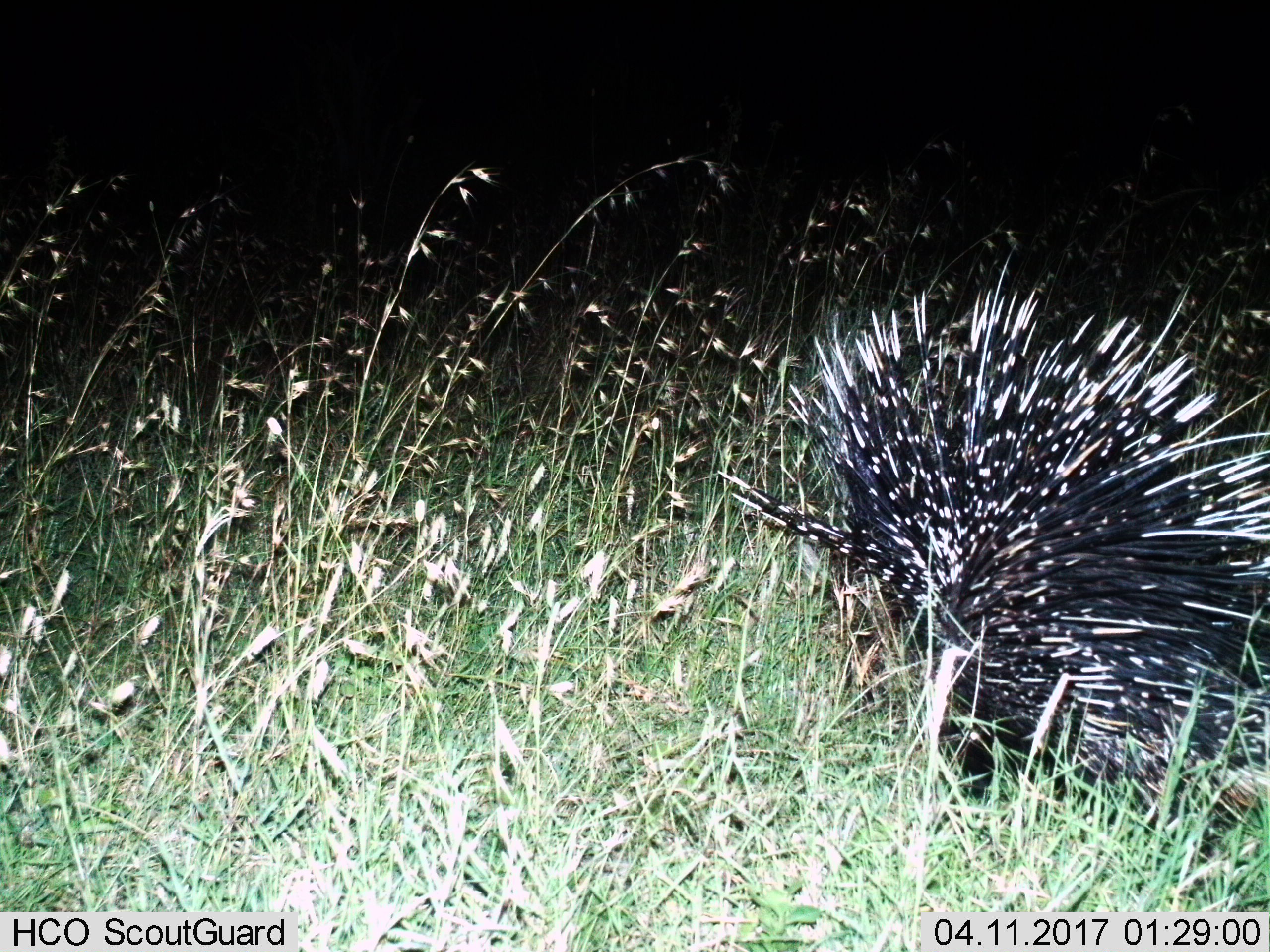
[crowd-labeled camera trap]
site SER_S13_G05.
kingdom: Animalia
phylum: Chordata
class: Mammalia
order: Rodentia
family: Hystricidae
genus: Hystrix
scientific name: Hystrix cristata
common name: crested porcupine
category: porcupine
Porcupine (crested porcupine) (Hystrix cristata), count 1. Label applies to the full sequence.